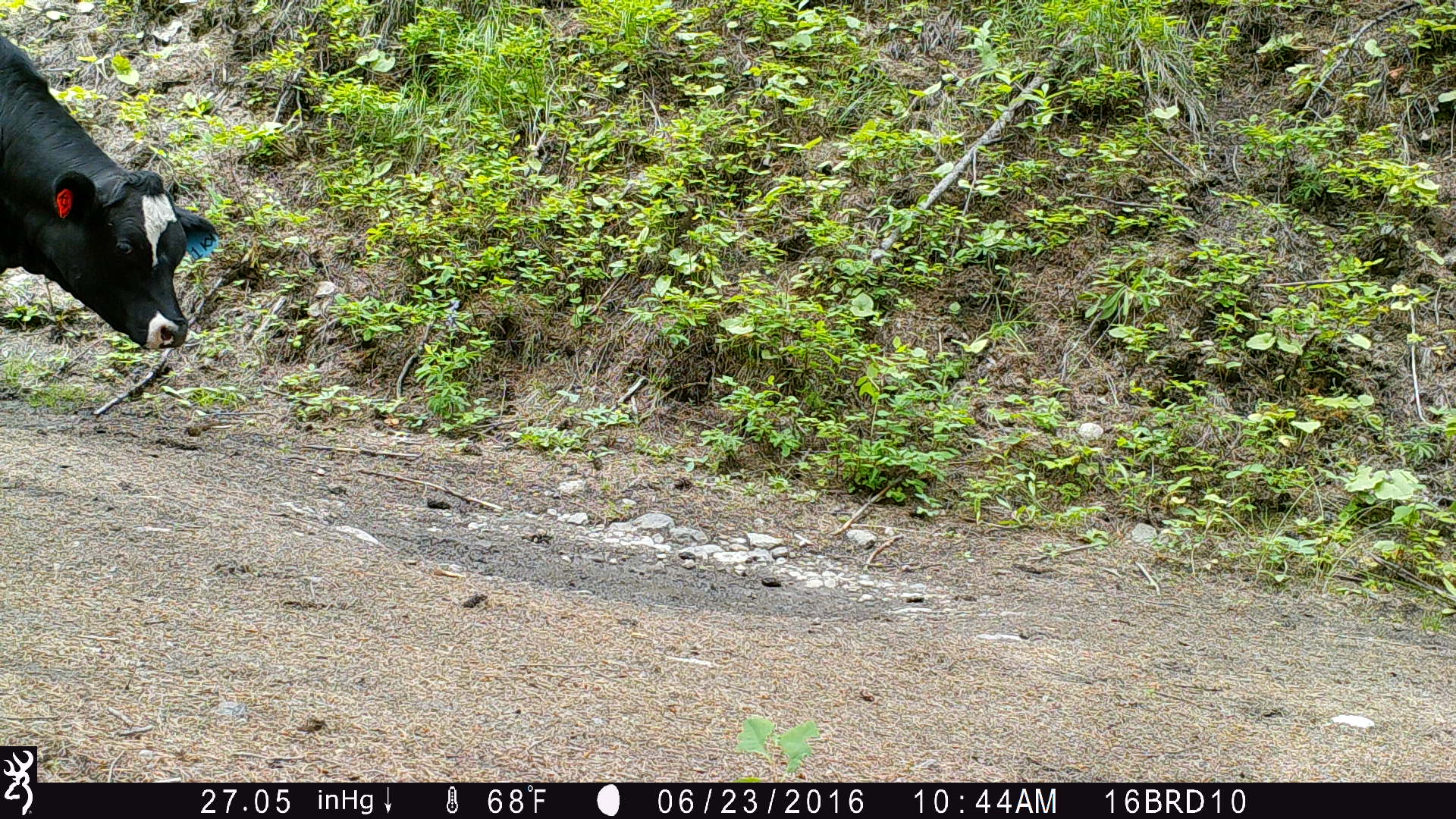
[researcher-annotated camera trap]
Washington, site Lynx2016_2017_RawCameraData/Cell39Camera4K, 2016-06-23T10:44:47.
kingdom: Animalia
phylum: Chordata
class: Mammalia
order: Artiodactyla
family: Bovidae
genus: Bos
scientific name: Bos taurus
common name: domestic cattle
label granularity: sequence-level